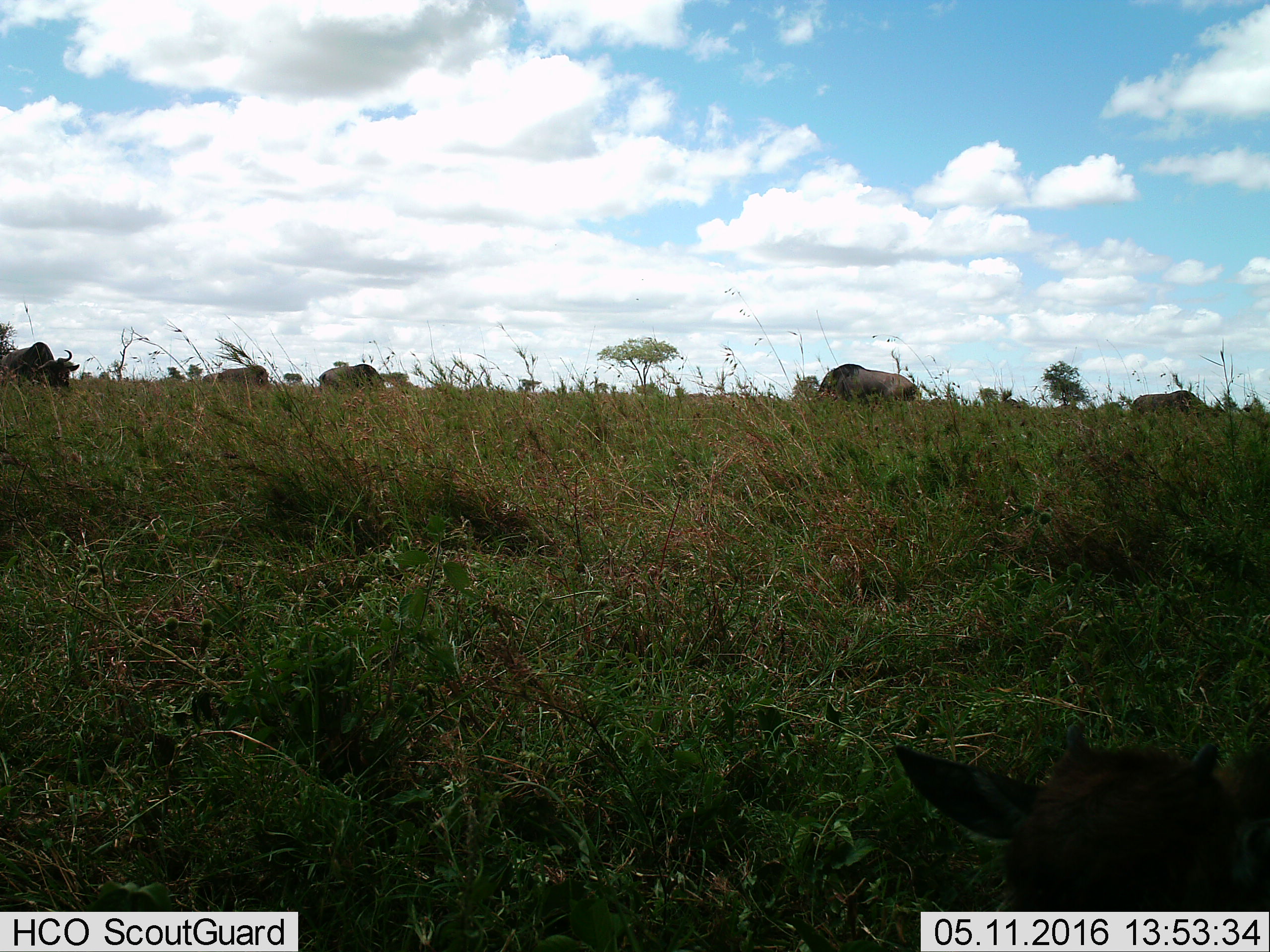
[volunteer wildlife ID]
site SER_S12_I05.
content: unidentified animal